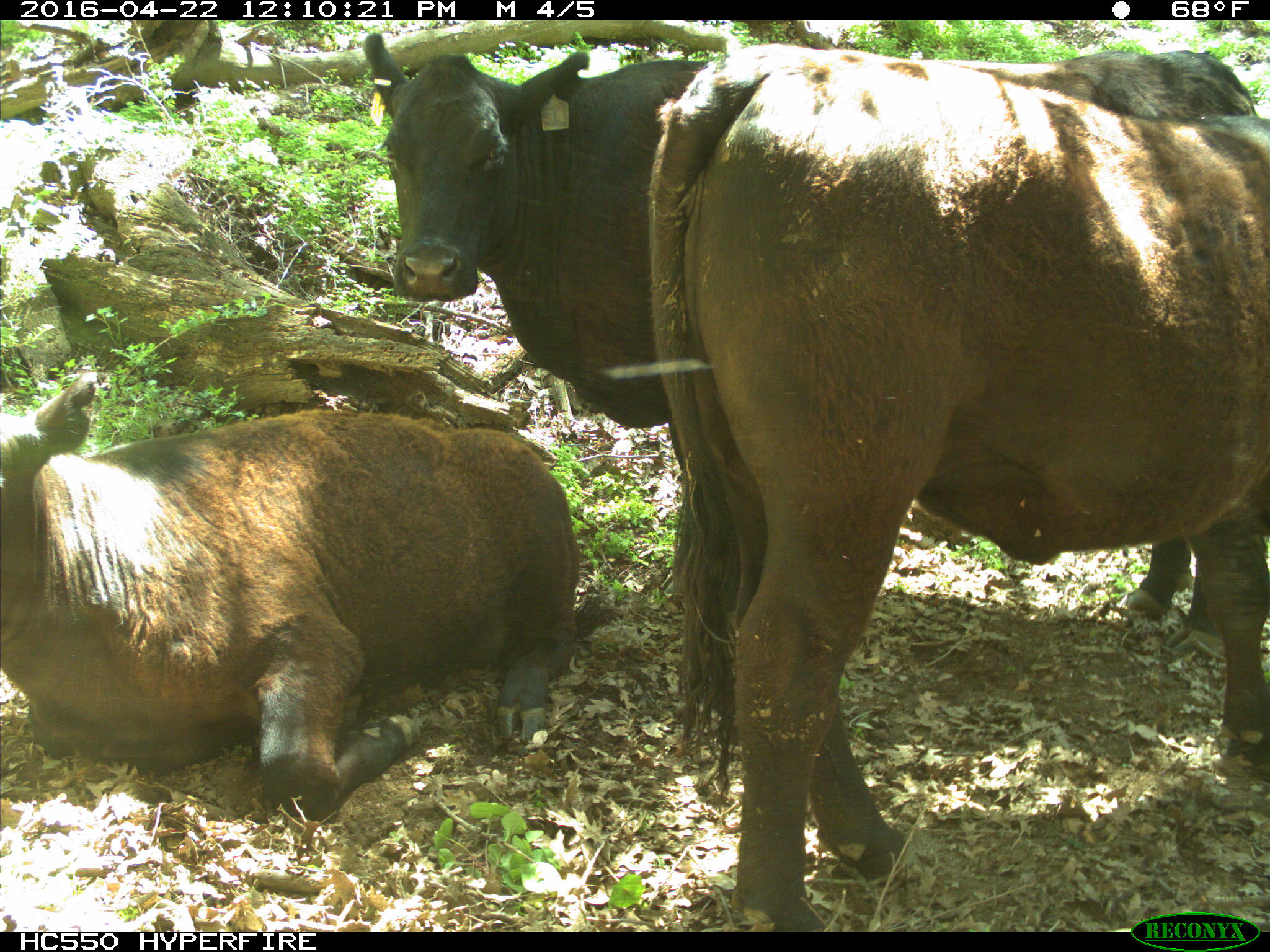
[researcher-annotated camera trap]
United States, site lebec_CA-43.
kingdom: Animalia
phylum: Chordata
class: Mammalia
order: Artiodactyla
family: Bovidae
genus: Bos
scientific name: Bos taurus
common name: domestic cow